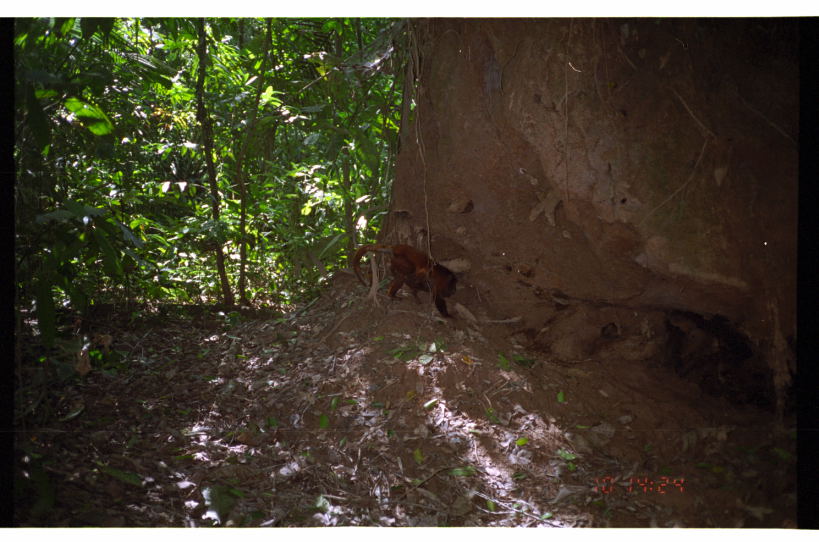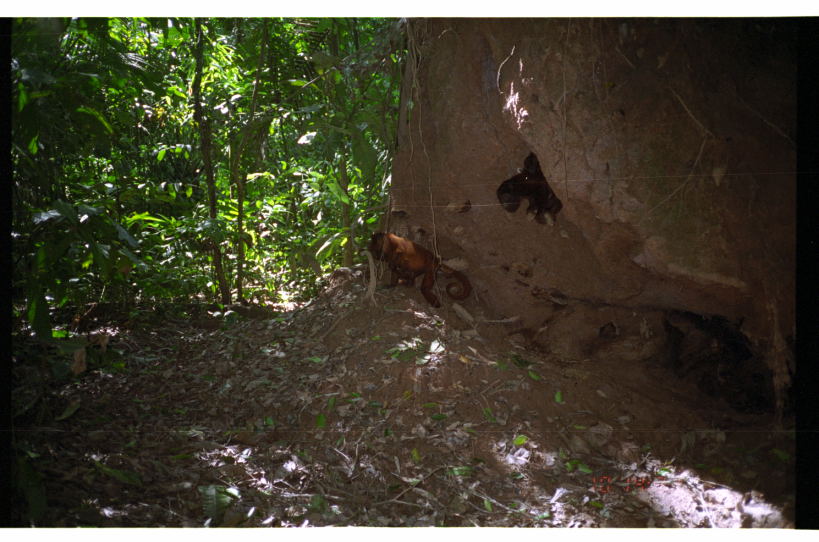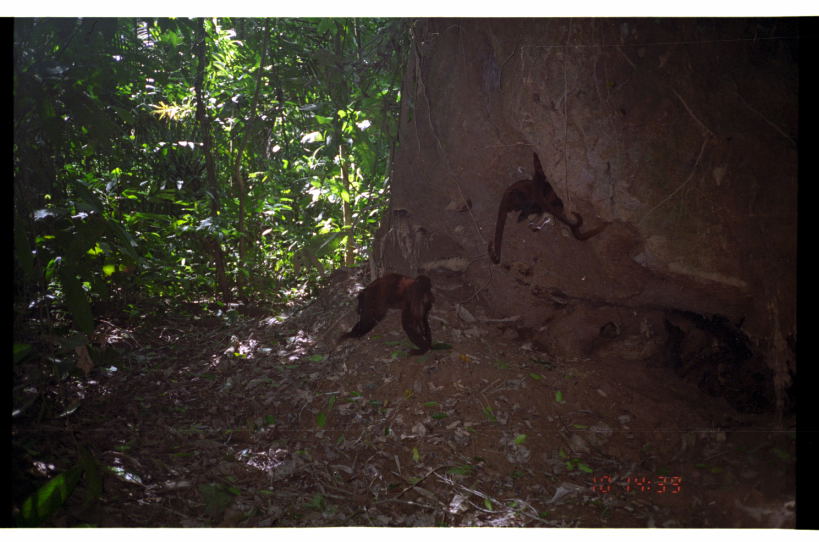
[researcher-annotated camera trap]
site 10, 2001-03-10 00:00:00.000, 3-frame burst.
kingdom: Animalia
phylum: Chordata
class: Mammalia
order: Primates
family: Atelidae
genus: Alouatta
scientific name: Alouatta sara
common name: bolivian red howler monkey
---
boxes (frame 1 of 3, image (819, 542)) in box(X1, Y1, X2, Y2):
alouatta sara: box(351, 244, 458, 319)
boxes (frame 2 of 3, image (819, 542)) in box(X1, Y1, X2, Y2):
alouatta sara: box(370, 232, 472, 307); box(496, 150, 563, 225)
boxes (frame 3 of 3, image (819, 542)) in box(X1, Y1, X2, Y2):
alouatta sara: box(483, 152, 608, 269); box(338, 273, 437, 355)